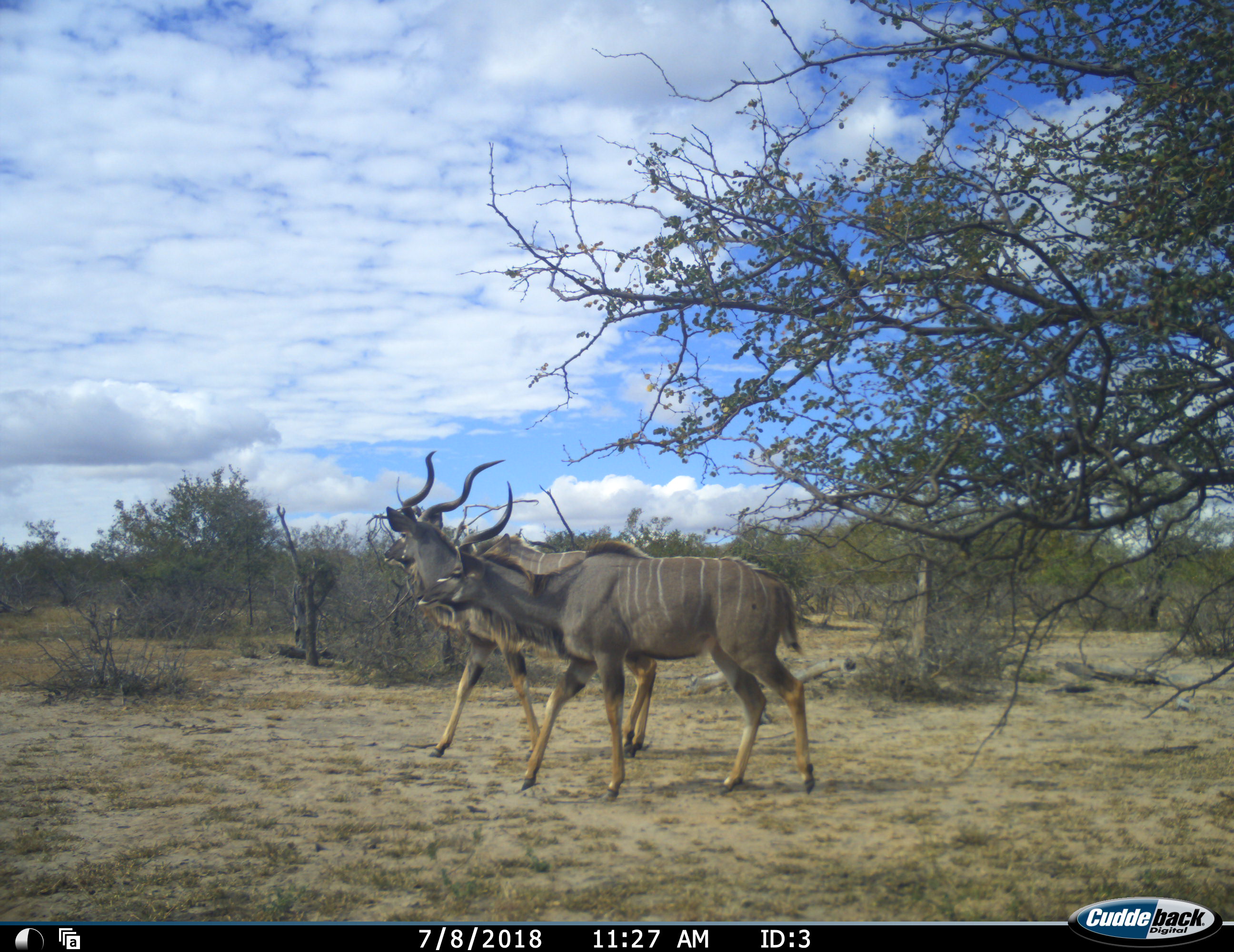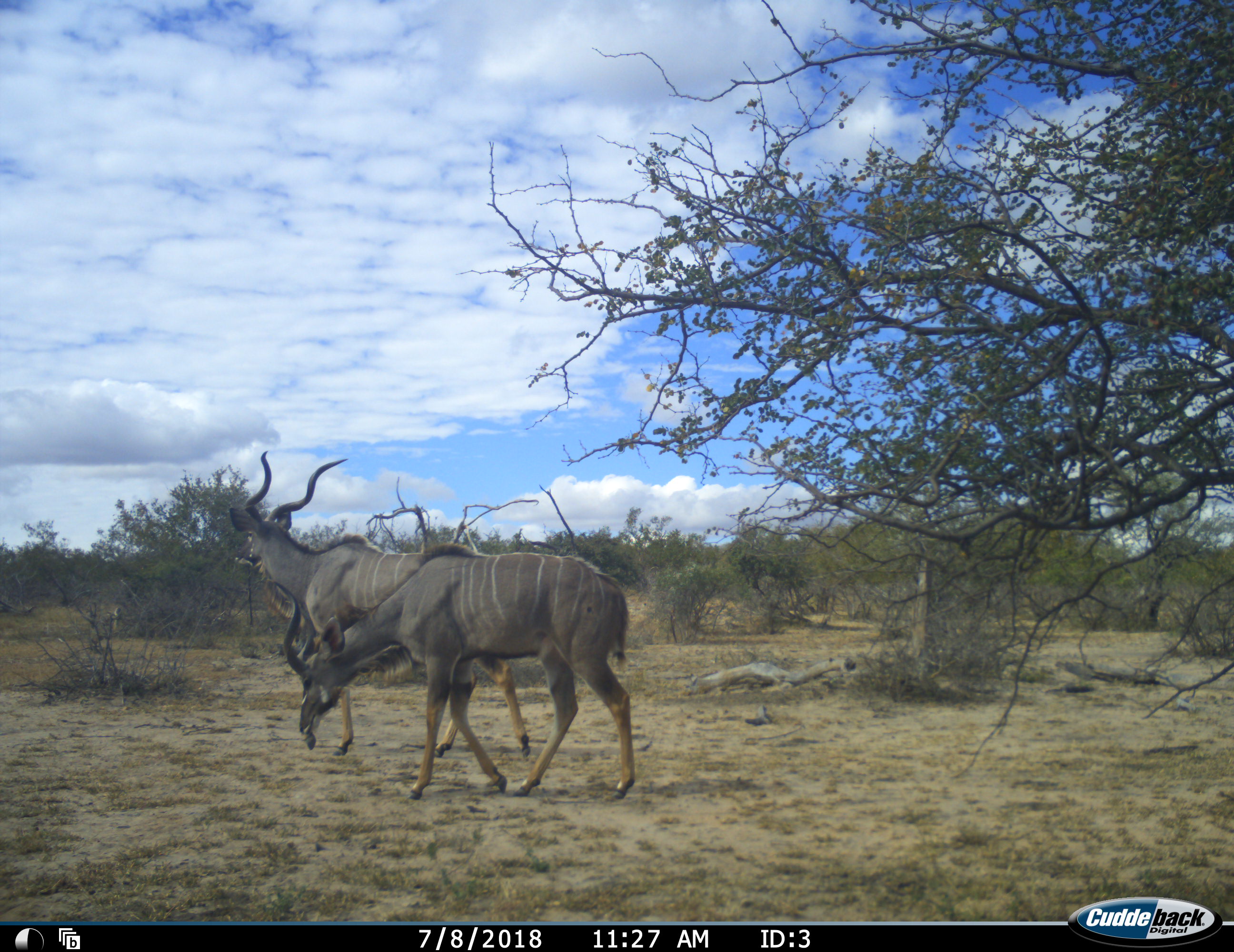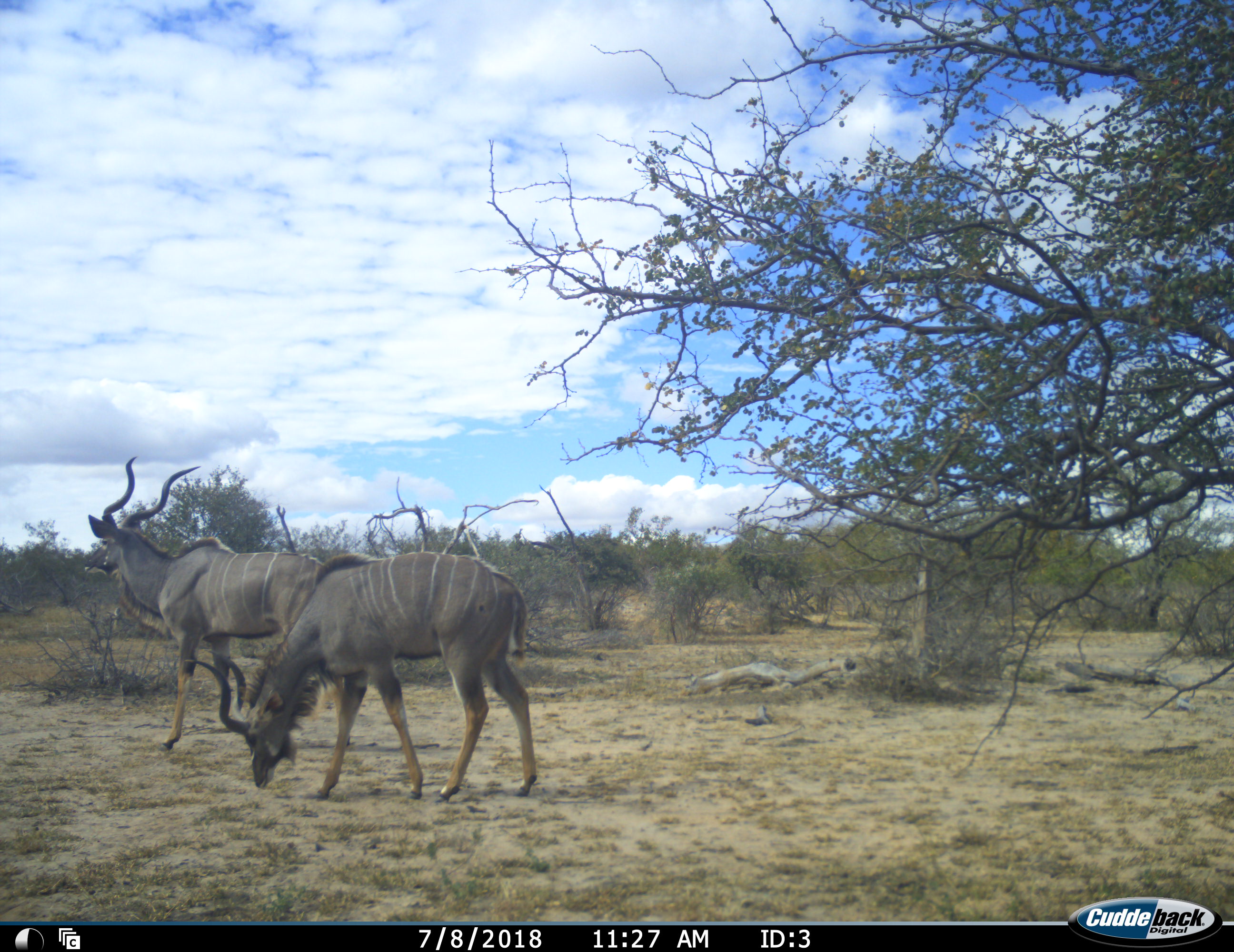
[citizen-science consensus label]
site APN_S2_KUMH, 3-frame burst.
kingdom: Animalia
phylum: Chordata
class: Mammalia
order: Artiodactyla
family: Bovidae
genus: Tragelaphus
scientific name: Tragelaphus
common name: kudu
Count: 2.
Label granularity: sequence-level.